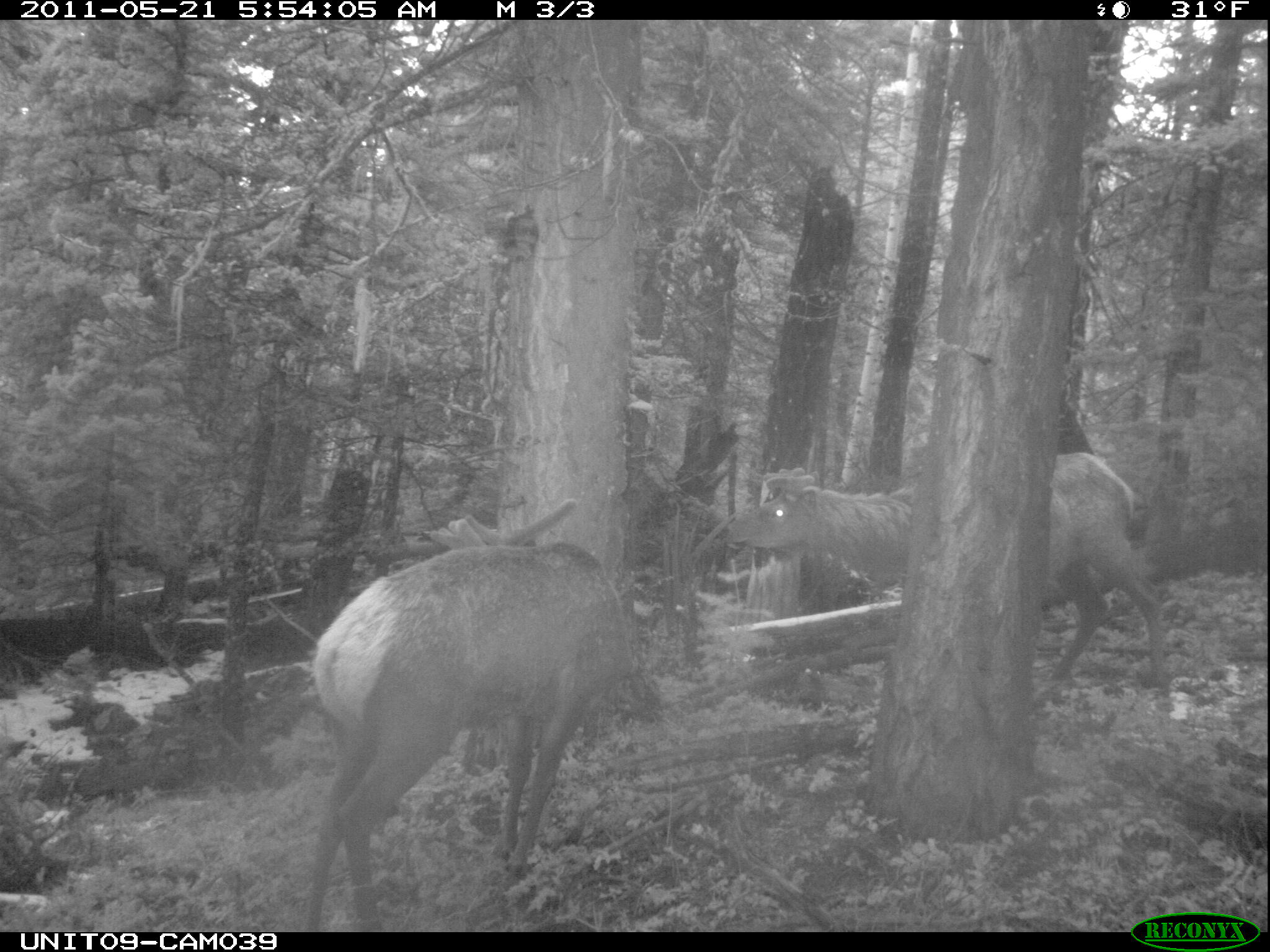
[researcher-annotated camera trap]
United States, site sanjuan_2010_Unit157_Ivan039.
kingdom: Animalia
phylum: Chordata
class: Mammalia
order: Artiodactyla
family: Cervidae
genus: Cervus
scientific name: Cervus elaphus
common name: red deer